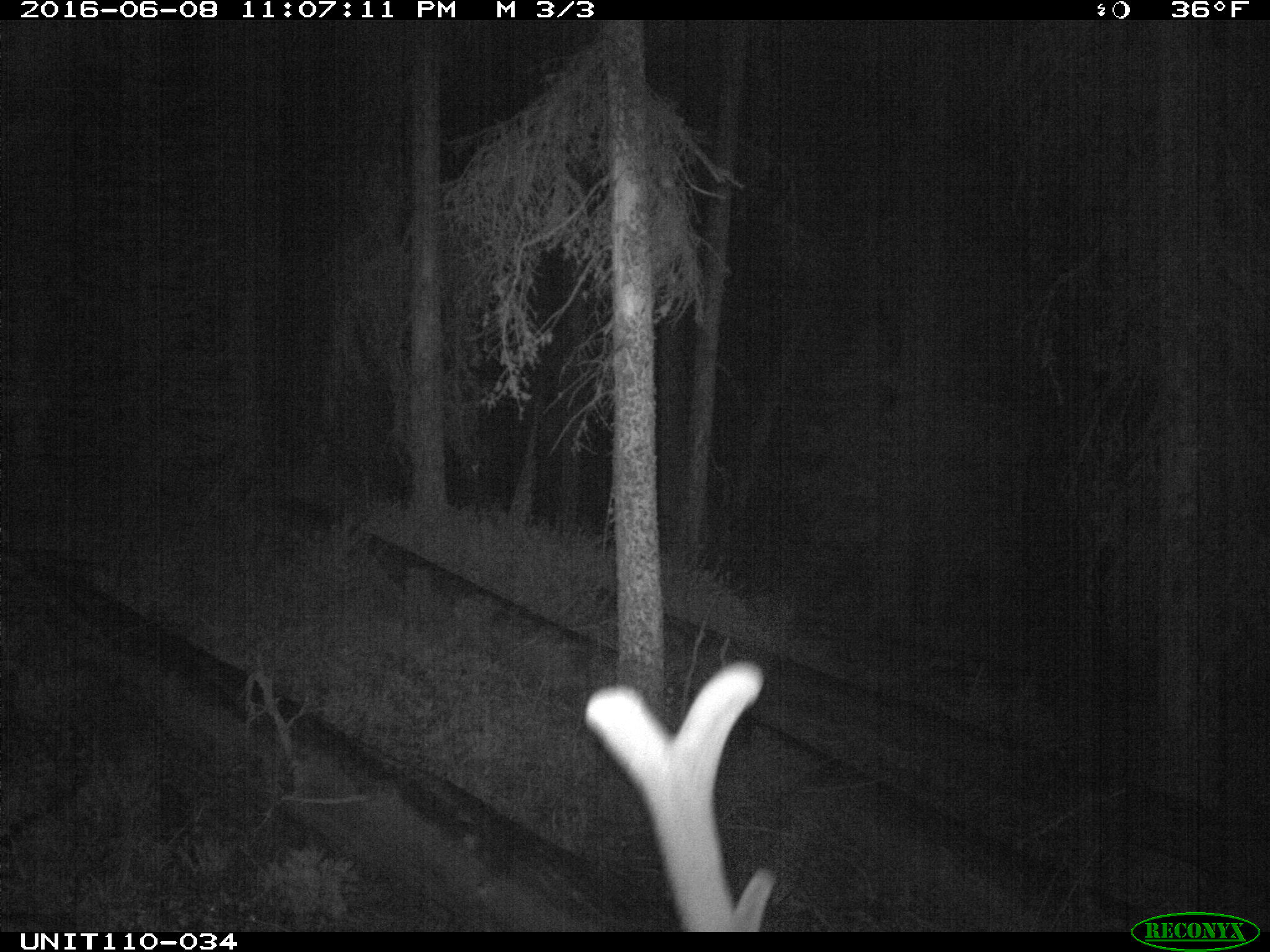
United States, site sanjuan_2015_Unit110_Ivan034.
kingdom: Animalia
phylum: Chordata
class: Mammalia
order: Artiodactyla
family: Cervidae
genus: Cervus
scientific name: Cervus elaphus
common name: red deer